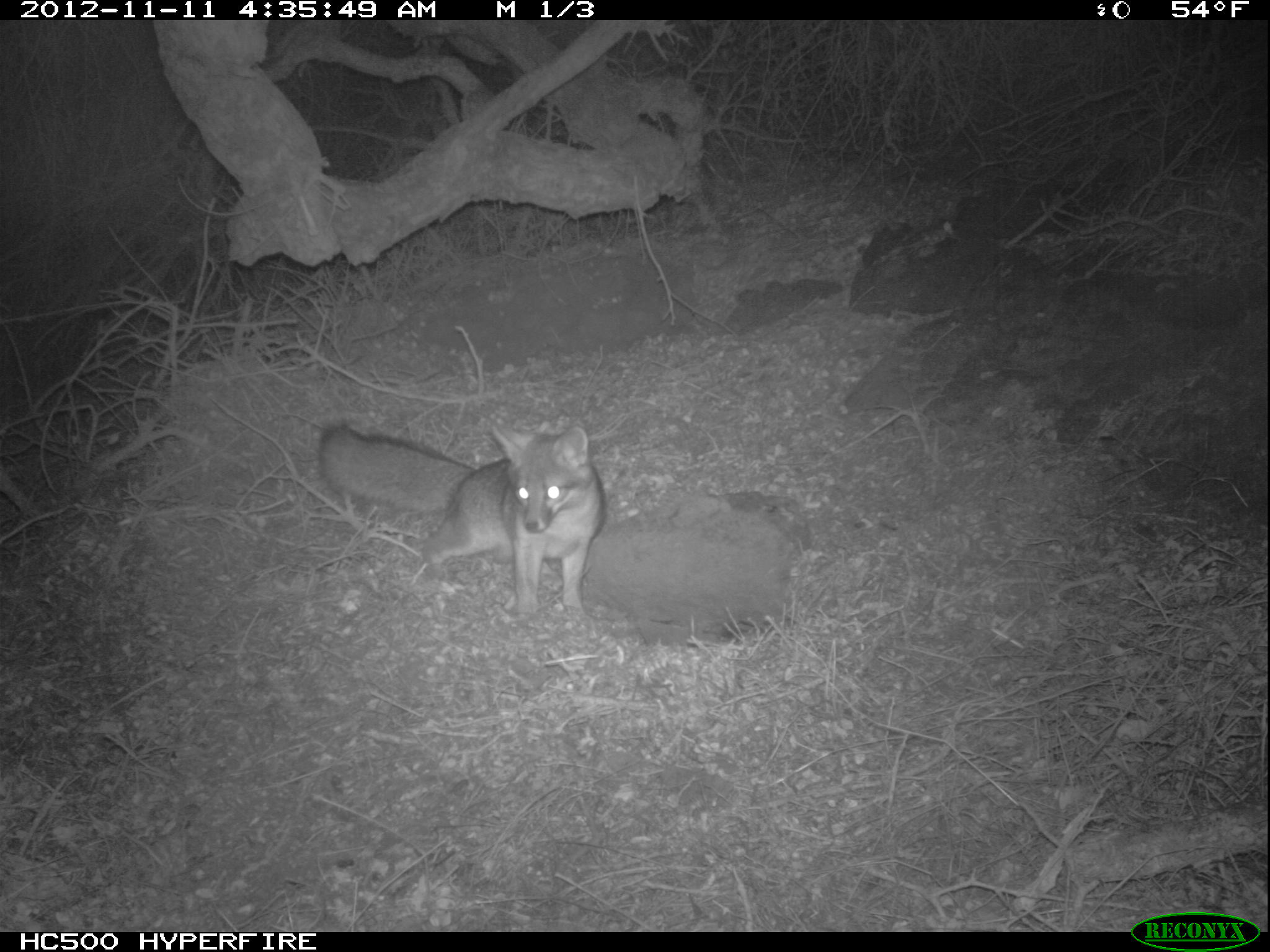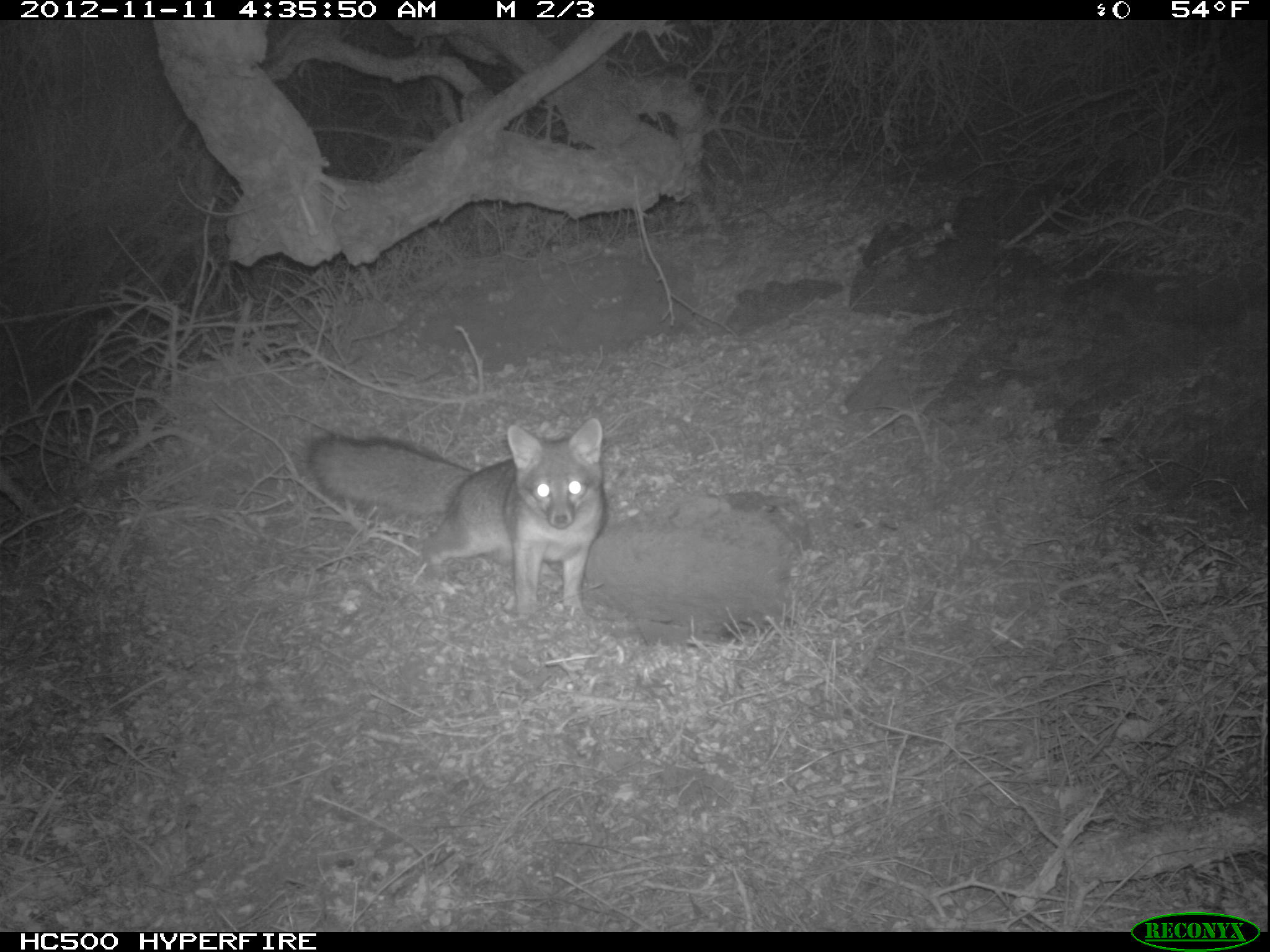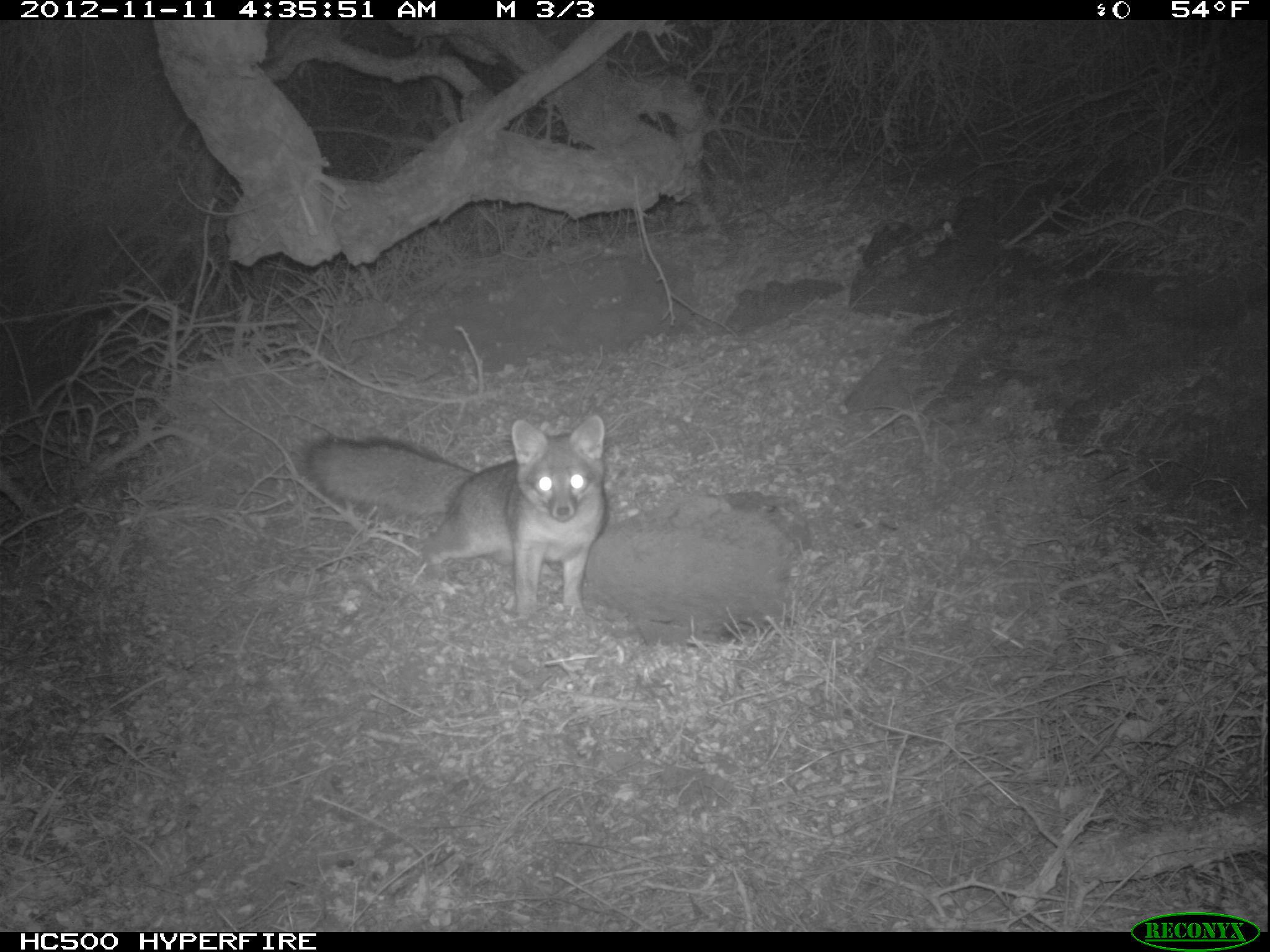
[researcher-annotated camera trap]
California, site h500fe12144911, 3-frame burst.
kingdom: Animalia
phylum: Chordata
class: Mammalia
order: Carnivora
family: Canidae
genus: Urocyon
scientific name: Urocyon littoralis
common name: island fox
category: fox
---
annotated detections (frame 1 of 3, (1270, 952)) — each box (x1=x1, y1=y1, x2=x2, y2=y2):
fox: (x1=318, y1=421, x2=605, y2=616)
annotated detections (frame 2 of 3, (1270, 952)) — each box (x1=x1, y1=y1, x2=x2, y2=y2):
fox: (x1=305, y1=416, x2=605, y2=624)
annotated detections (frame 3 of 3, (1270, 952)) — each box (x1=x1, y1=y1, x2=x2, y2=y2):
fox: (x1=305, y1=415, x2=607, y2=619)